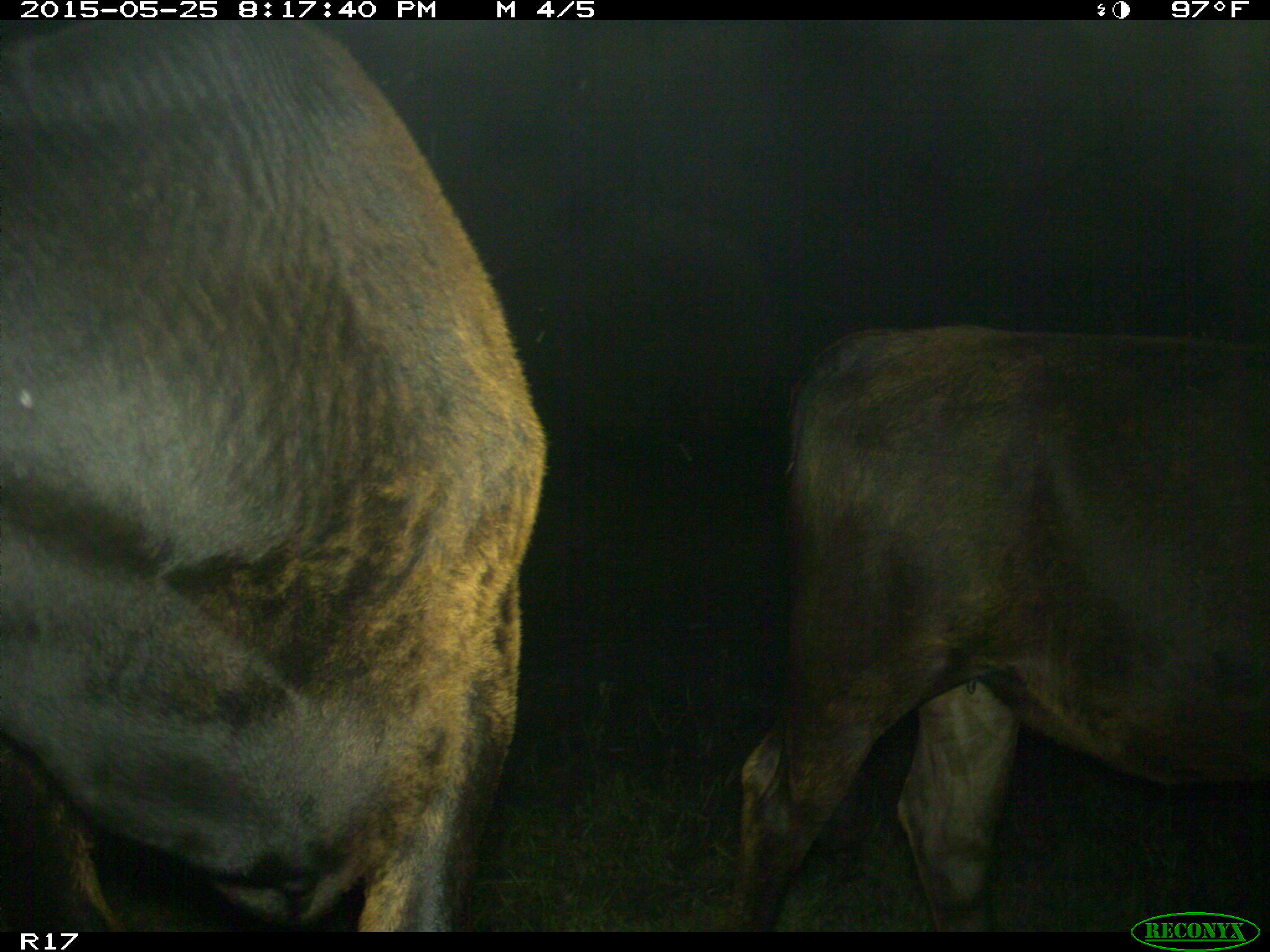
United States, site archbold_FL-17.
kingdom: Animalia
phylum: Chordata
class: Mammalia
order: Artiodactyla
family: Bovidae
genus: Bos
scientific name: Bos taurus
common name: domestic cow